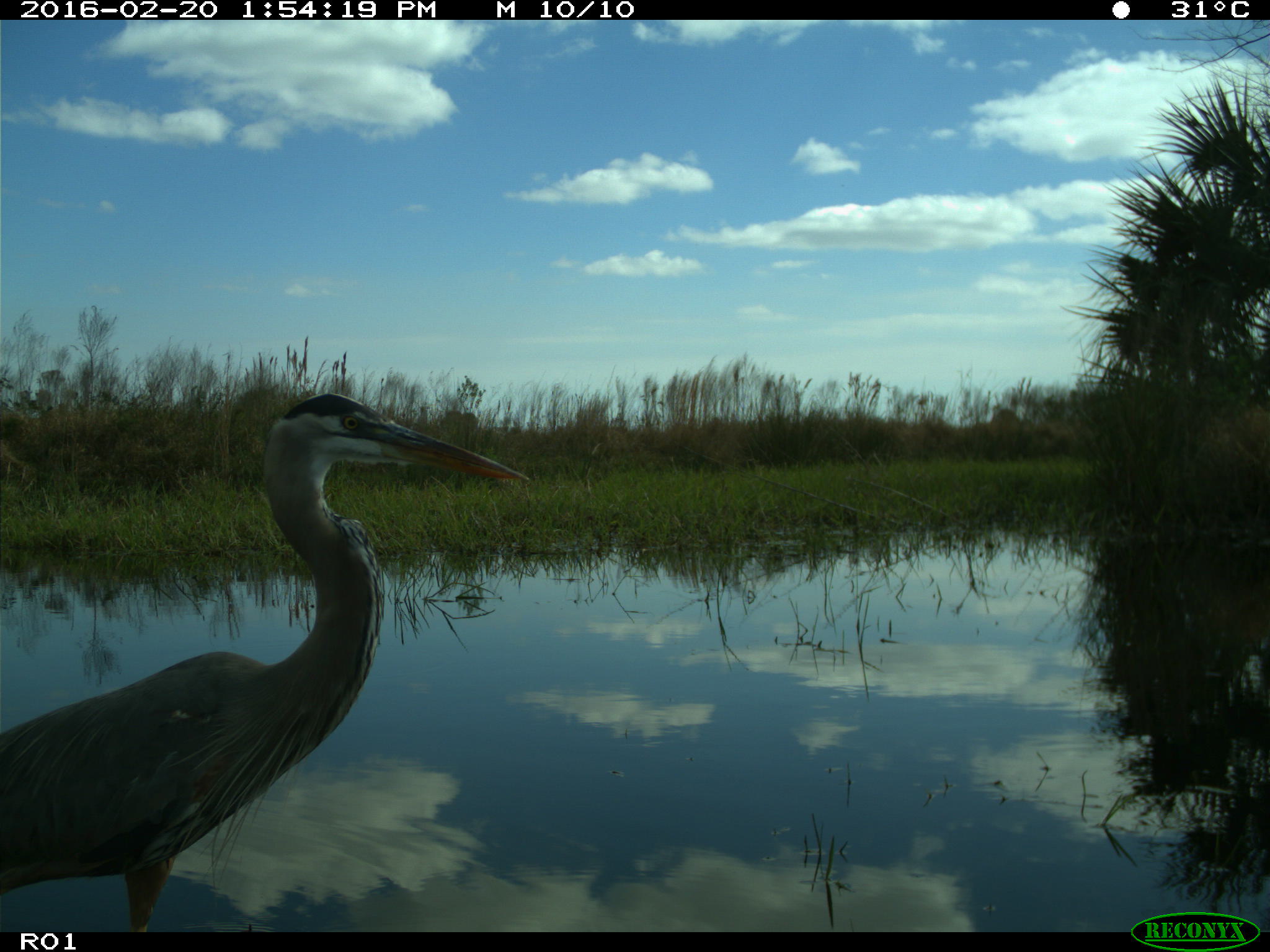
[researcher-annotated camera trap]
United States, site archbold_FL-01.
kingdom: Animalia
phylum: Chordata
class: Aves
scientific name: Aves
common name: birds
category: unidentified bird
Unidentified bird (birds) (Aves).